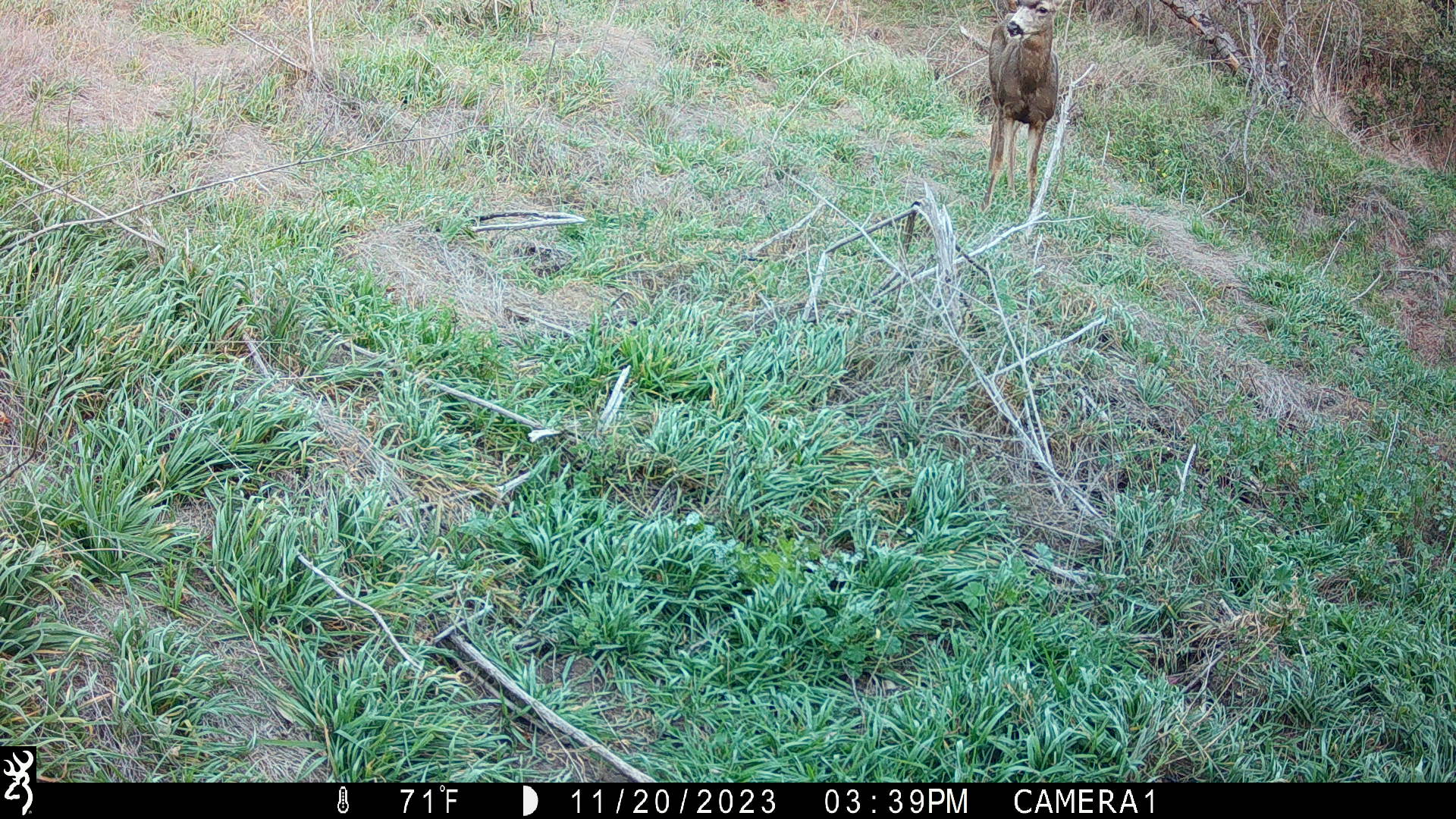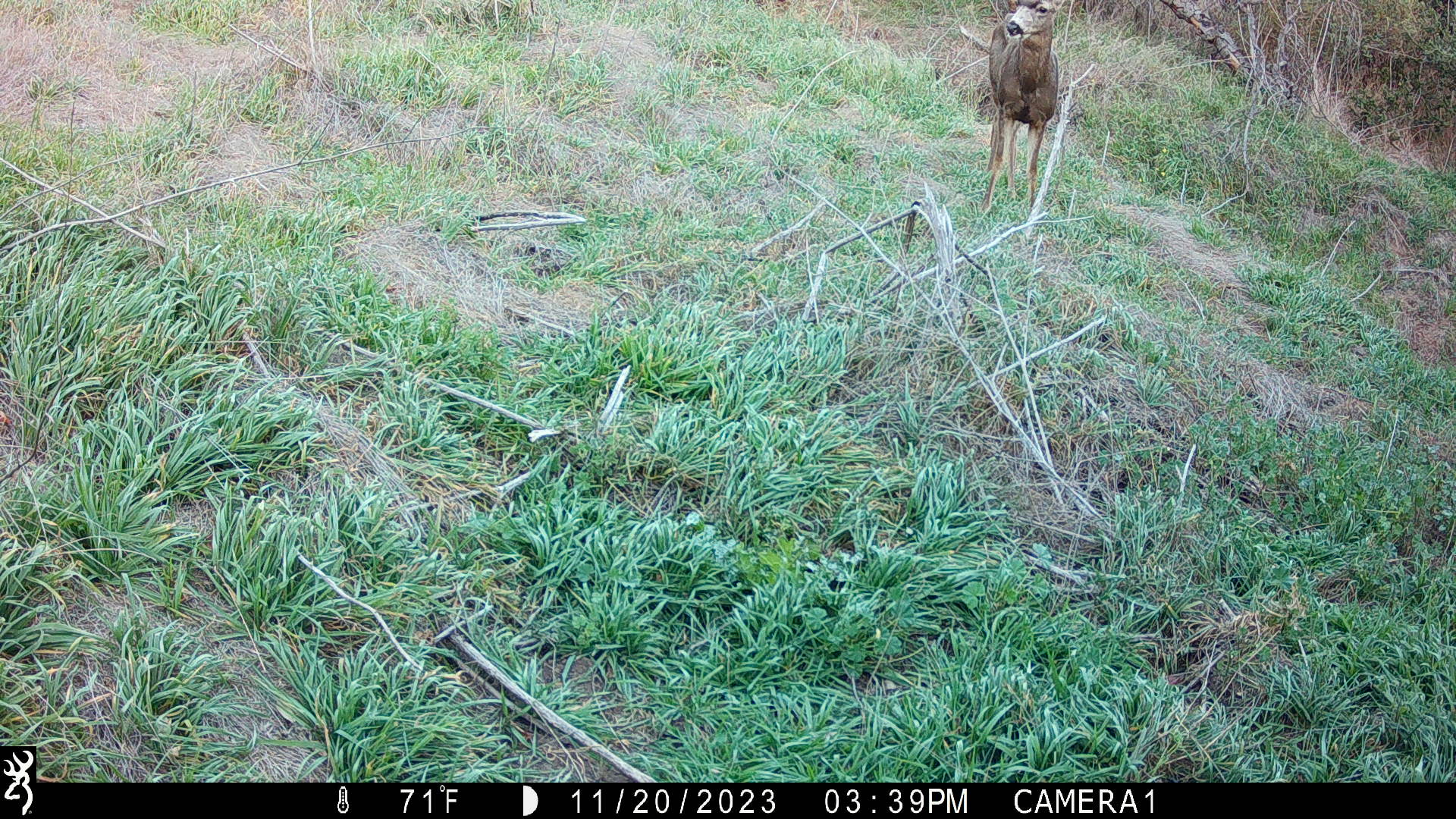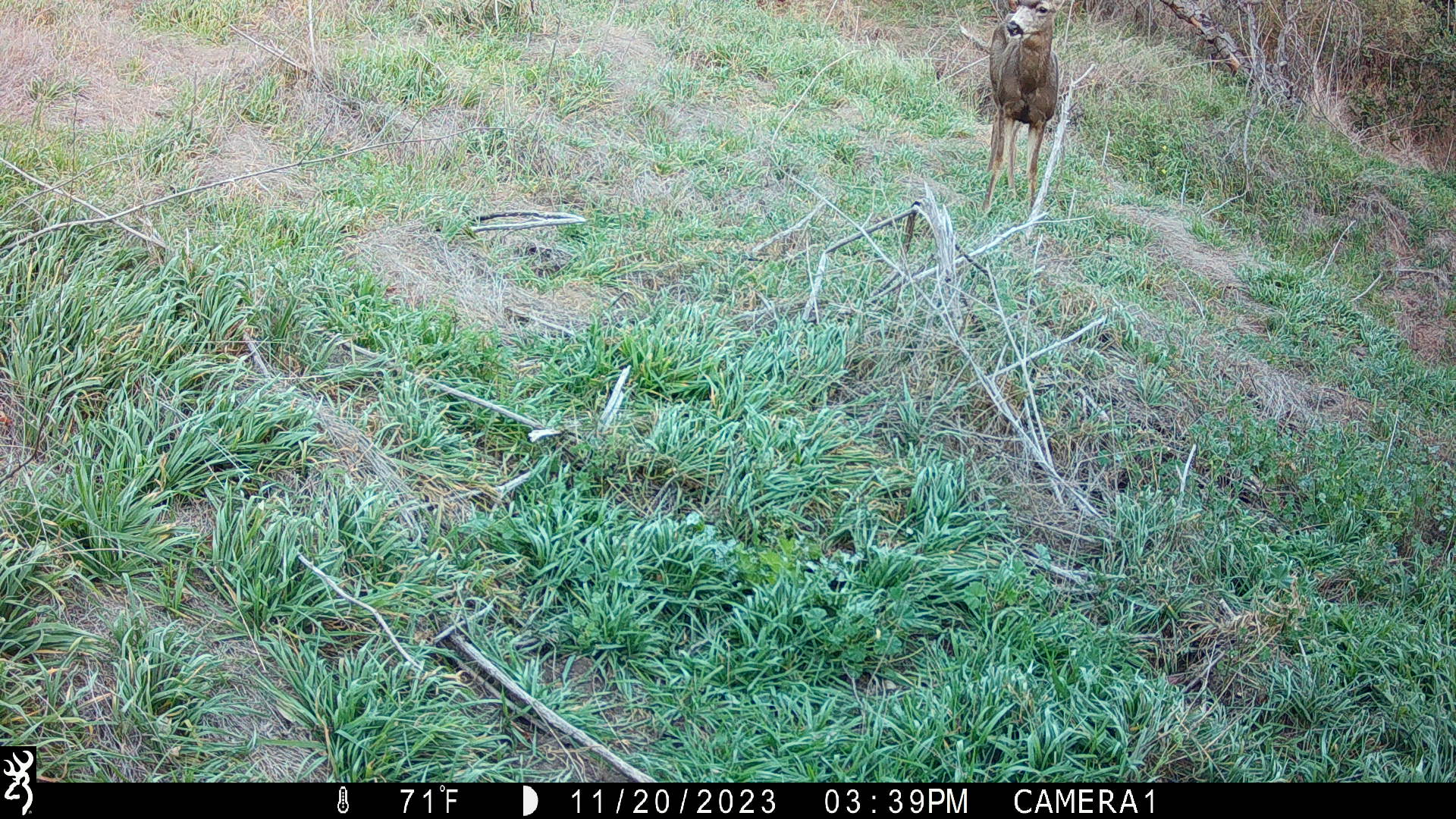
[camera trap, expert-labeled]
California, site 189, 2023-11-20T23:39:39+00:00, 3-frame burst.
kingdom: Animalia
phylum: Chordata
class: Mammalia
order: Artiodactyla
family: Cervidae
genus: Odocoileus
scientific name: Odocoileus hemionus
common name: mule deer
Mule deer (Odocoileus hemionus).